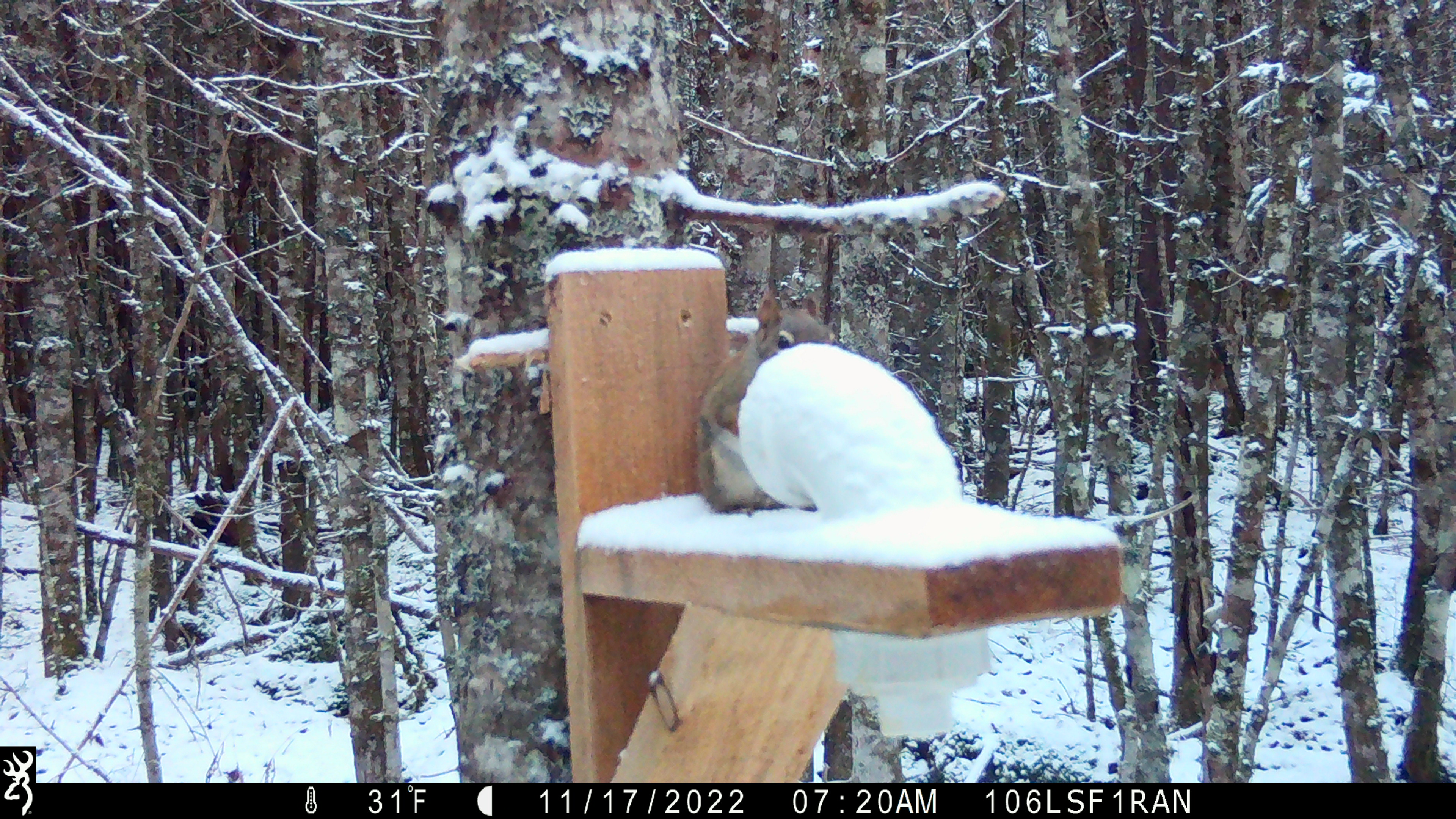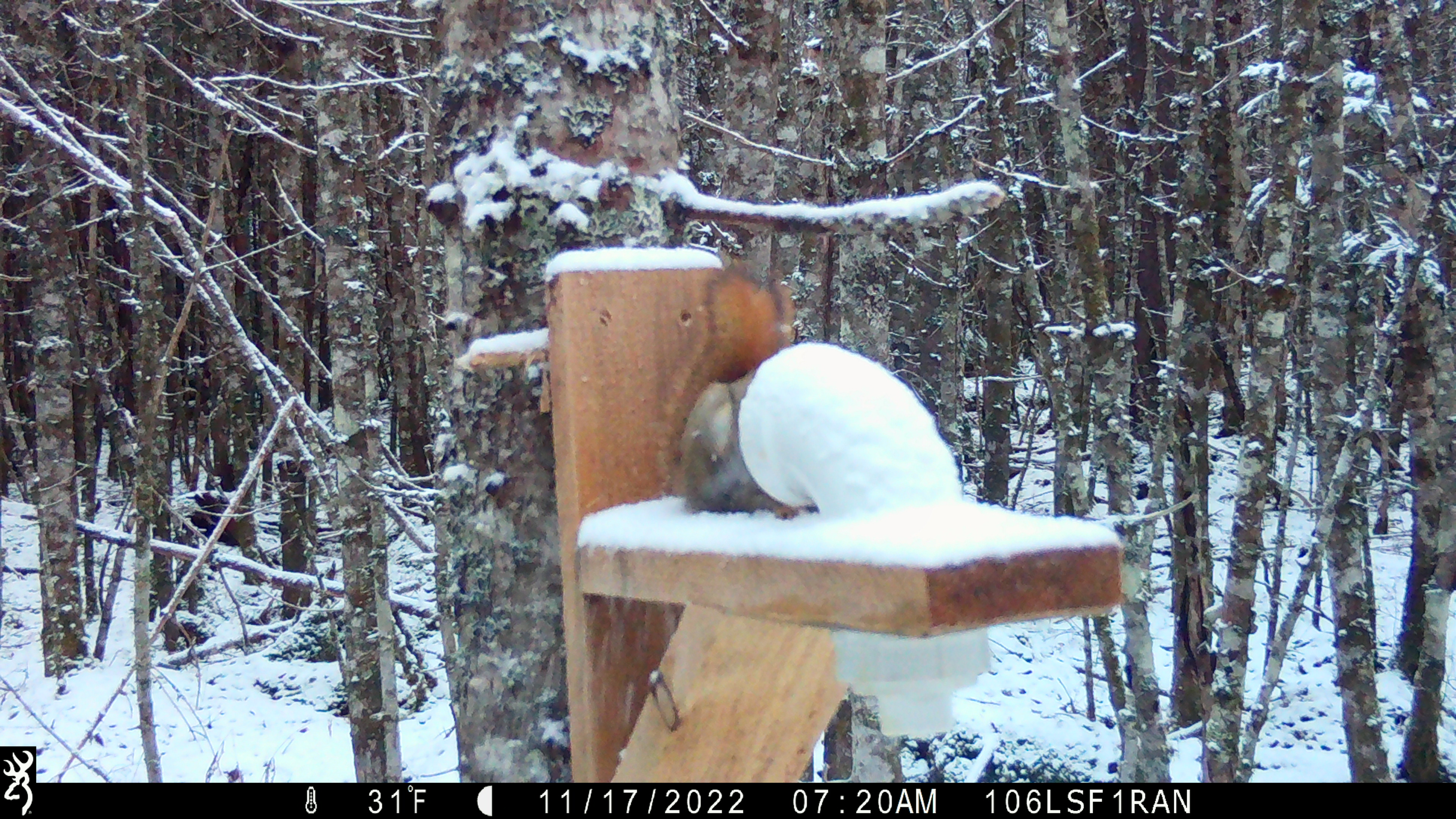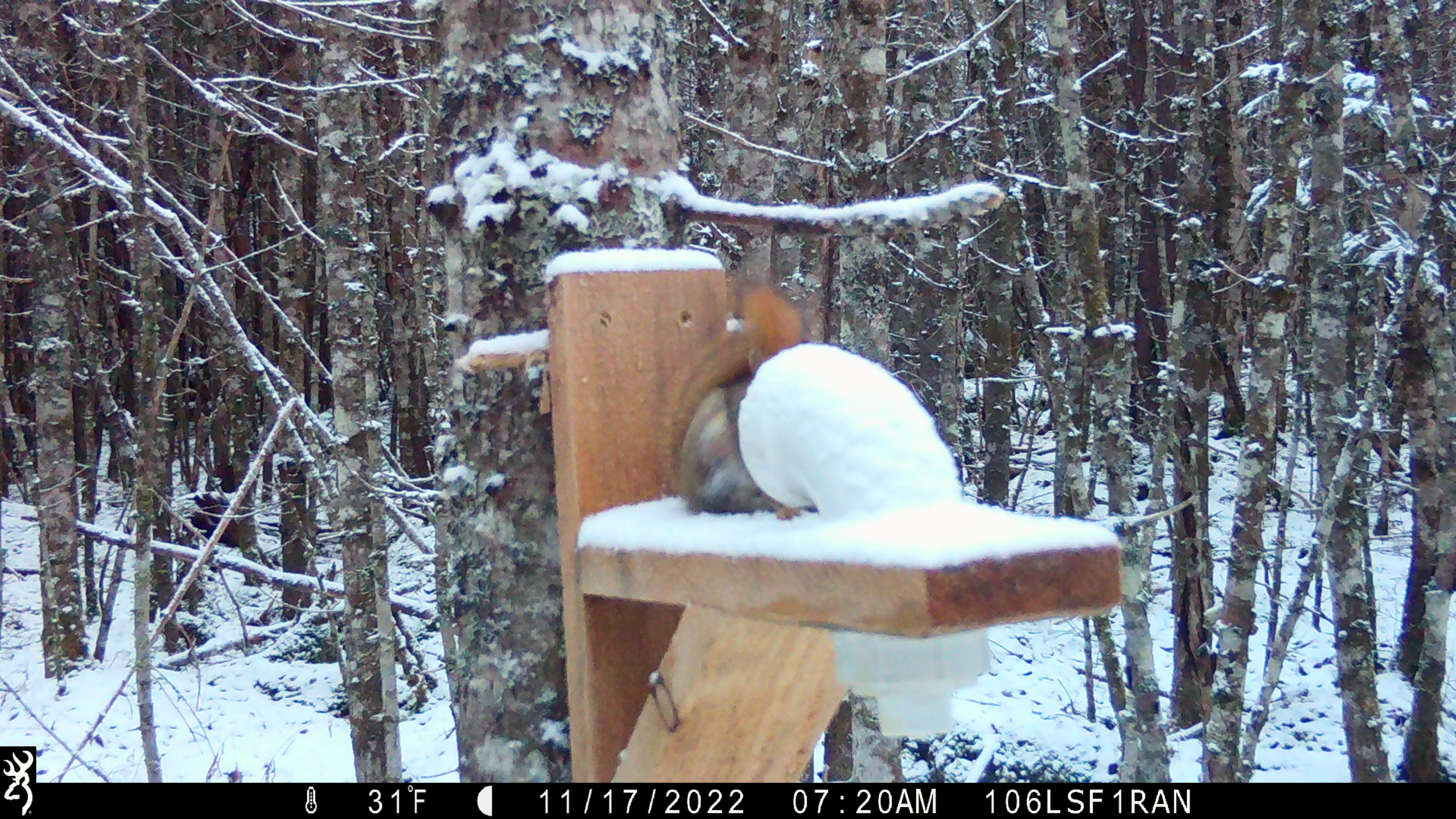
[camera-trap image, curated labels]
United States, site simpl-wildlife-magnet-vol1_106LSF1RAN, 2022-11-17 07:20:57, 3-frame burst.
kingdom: Animalia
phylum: Chordata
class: Mammalia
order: Rodentia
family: Sciuridae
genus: Tamiasciurus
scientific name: Tamiasciurus hudsonicus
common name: red squirrel